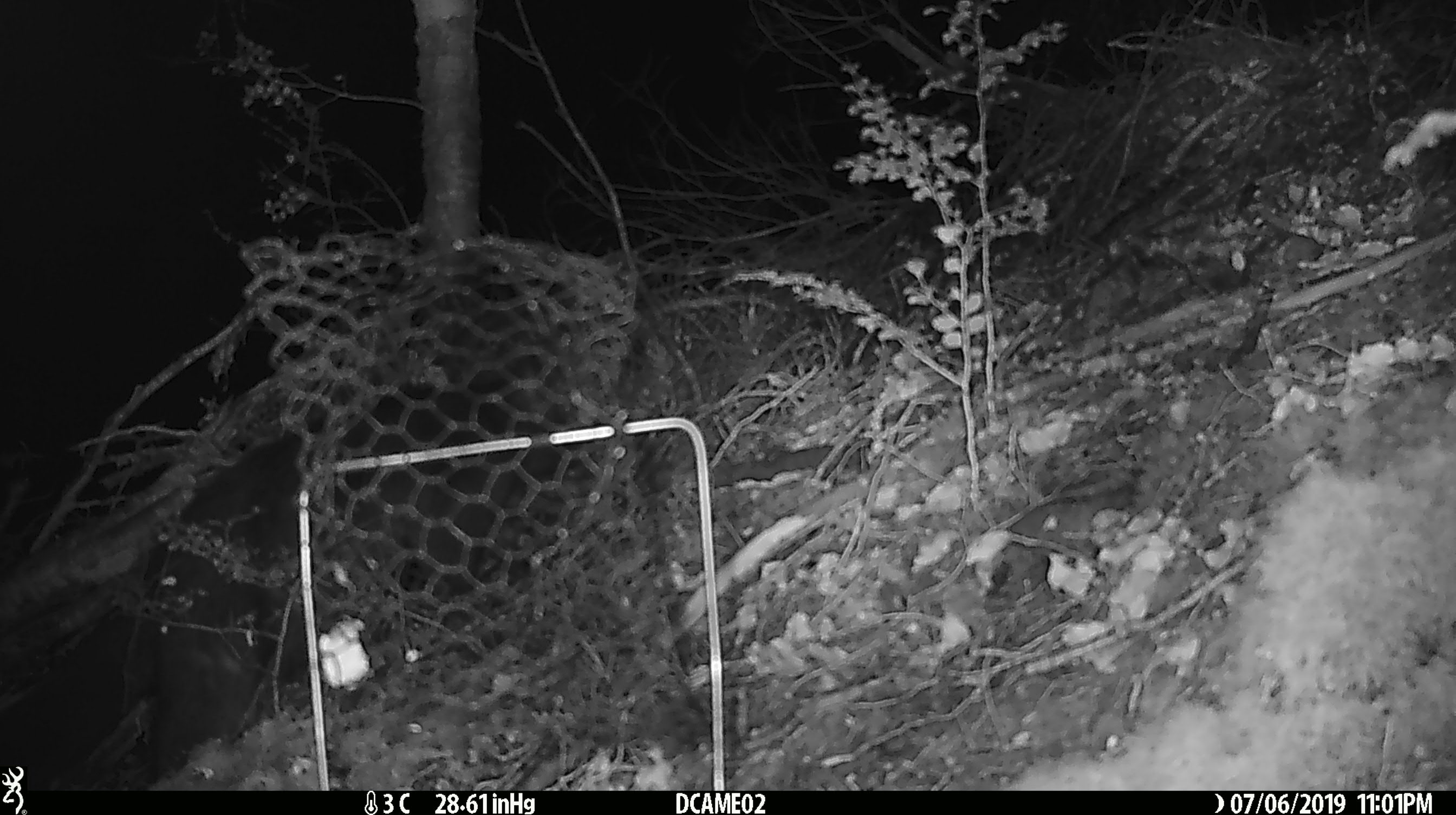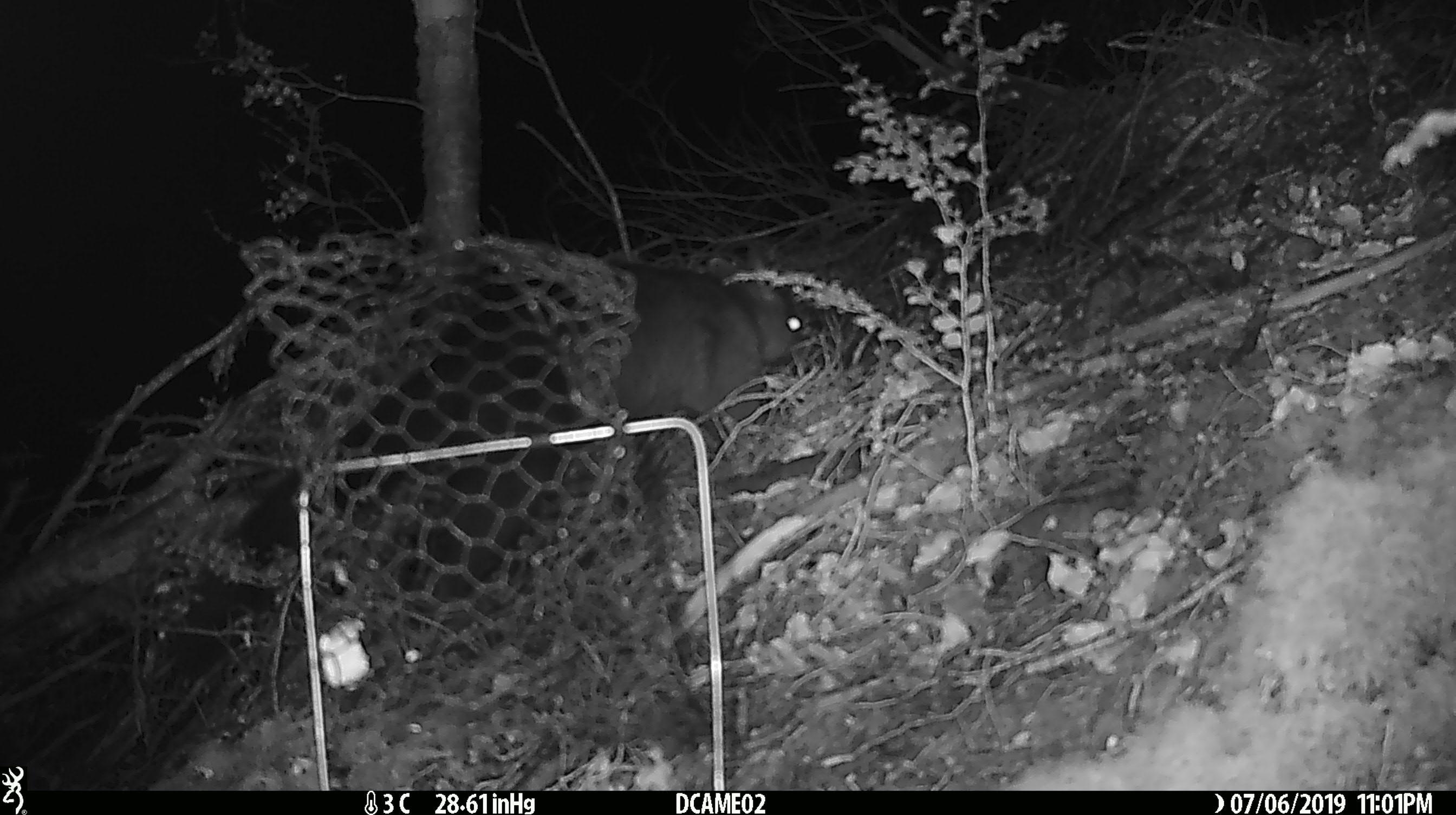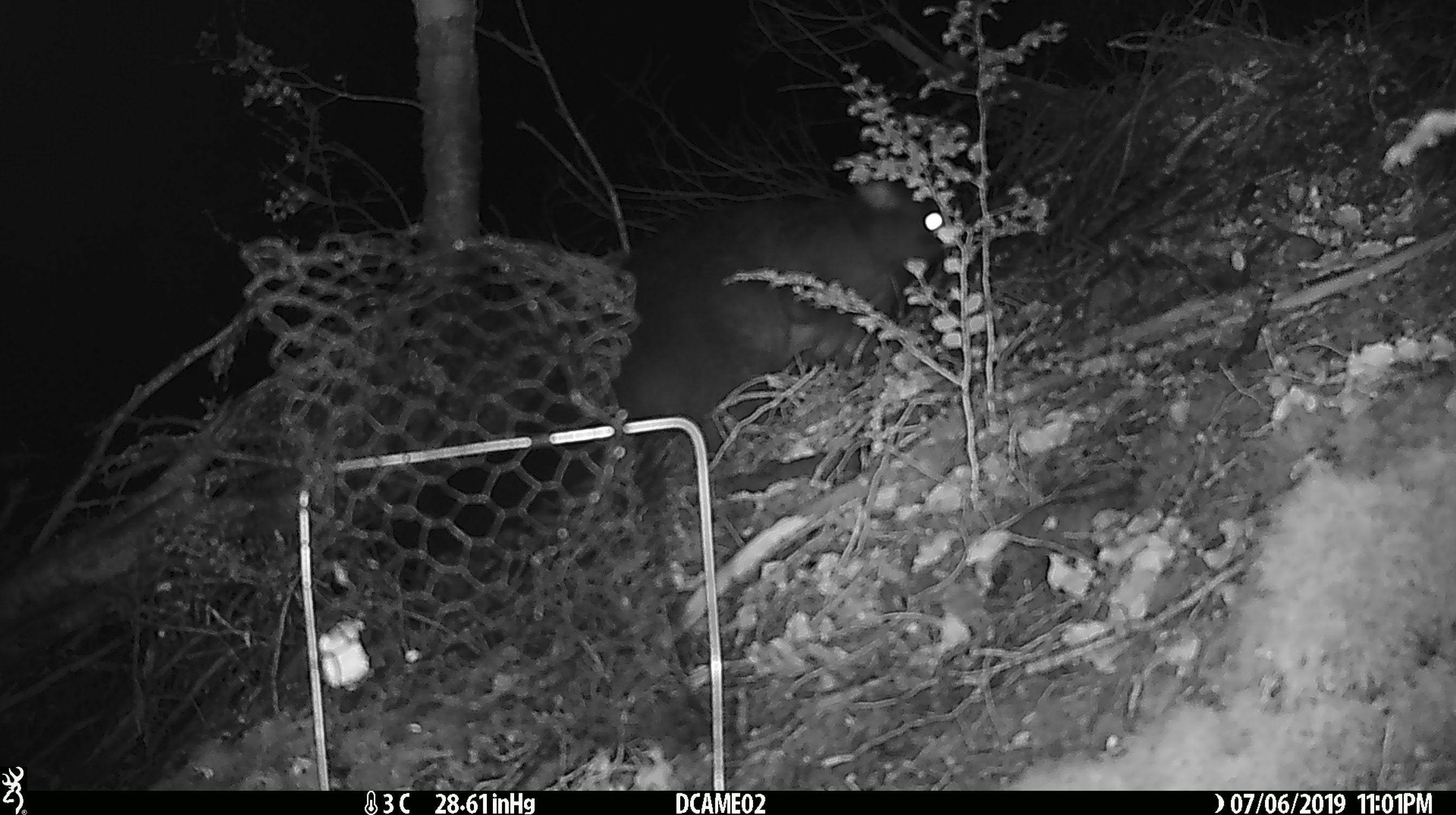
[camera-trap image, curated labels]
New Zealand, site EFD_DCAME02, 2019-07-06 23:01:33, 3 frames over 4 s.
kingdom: Animalia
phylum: Chordata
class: Mammalia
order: Diprotodontia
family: Phalangeridae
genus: Trichosurus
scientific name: Trichosurus vulpecula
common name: common brushtail possum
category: possum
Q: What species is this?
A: Possum (common brushtail possum) (Trichosurus vulpecula).